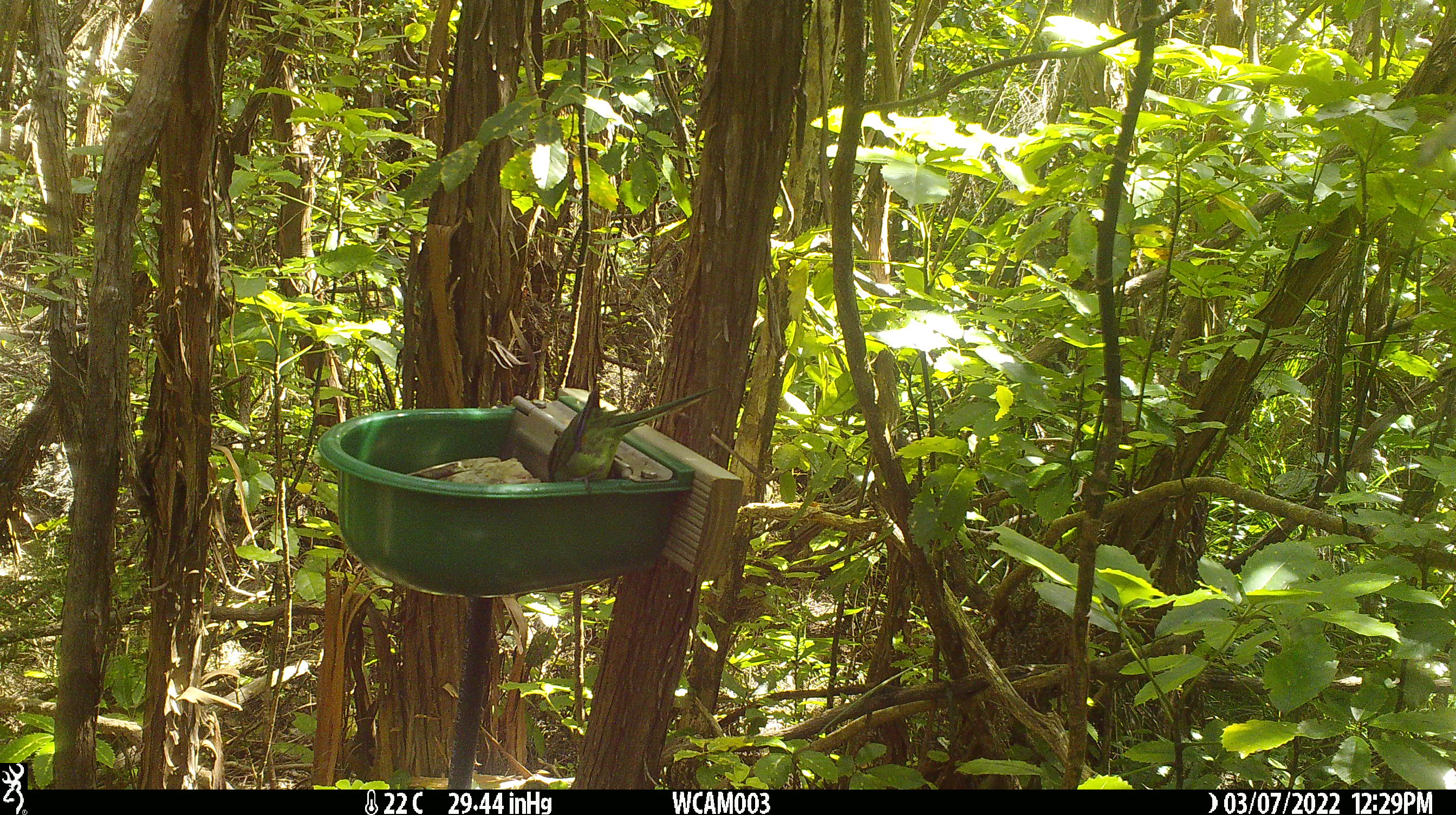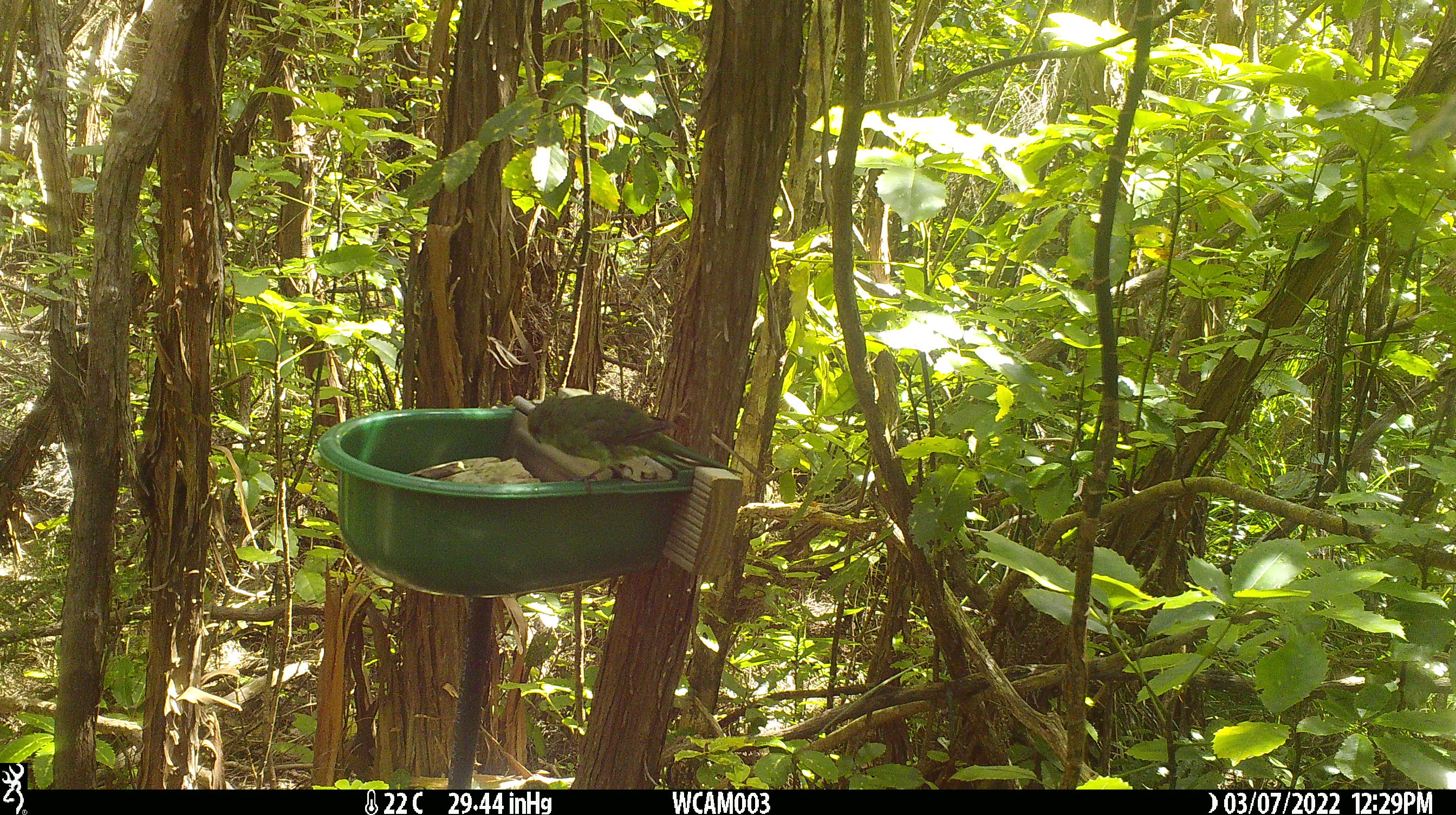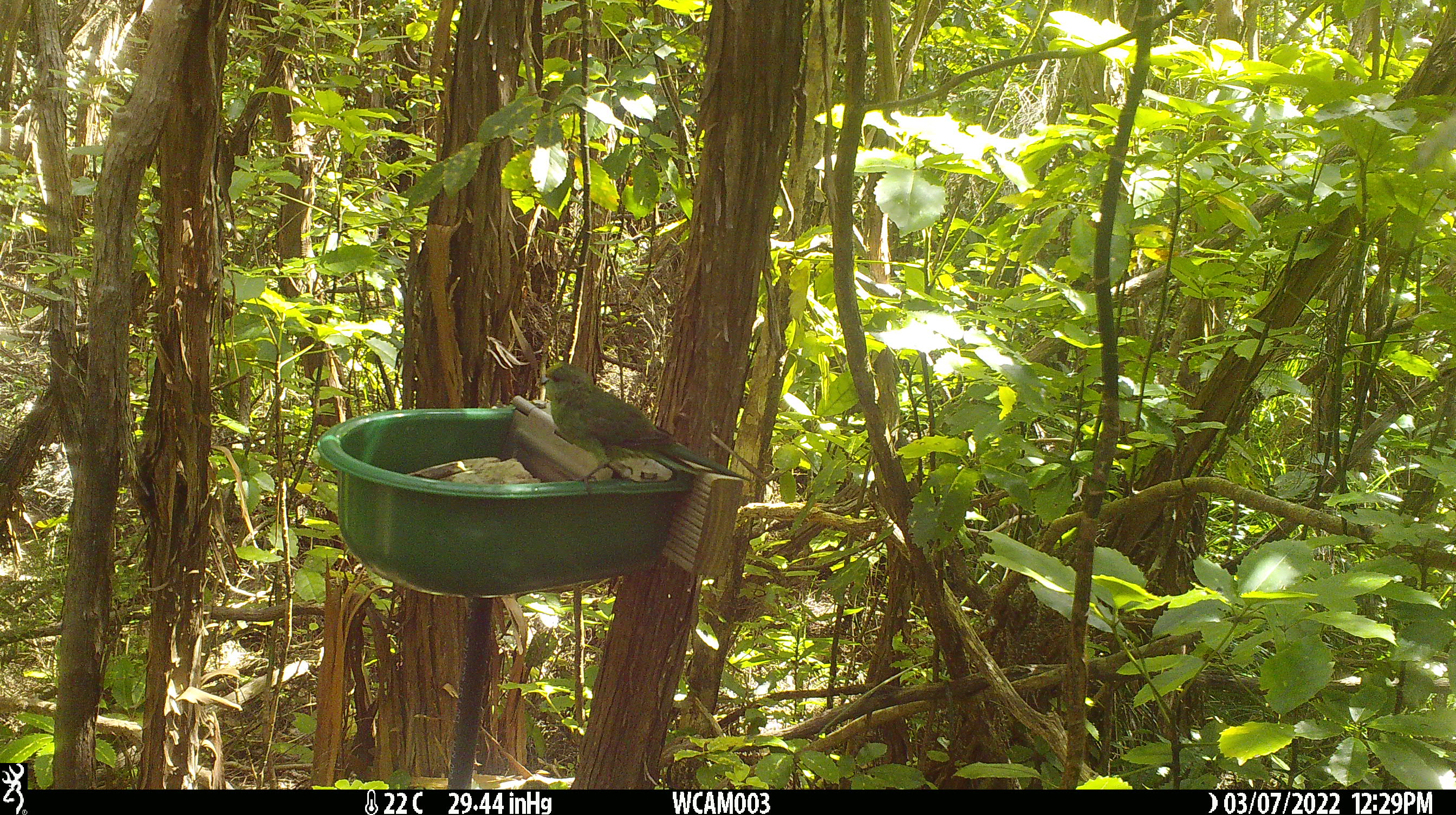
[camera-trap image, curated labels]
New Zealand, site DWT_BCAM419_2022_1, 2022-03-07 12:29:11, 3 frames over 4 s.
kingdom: Animalia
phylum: Chordata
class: Aves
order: Psittaciformes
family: Psittaculidae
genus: Cyanoramphus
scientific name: Cyanoramphus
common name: parakeet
Parakeet (Cyanoramphus).